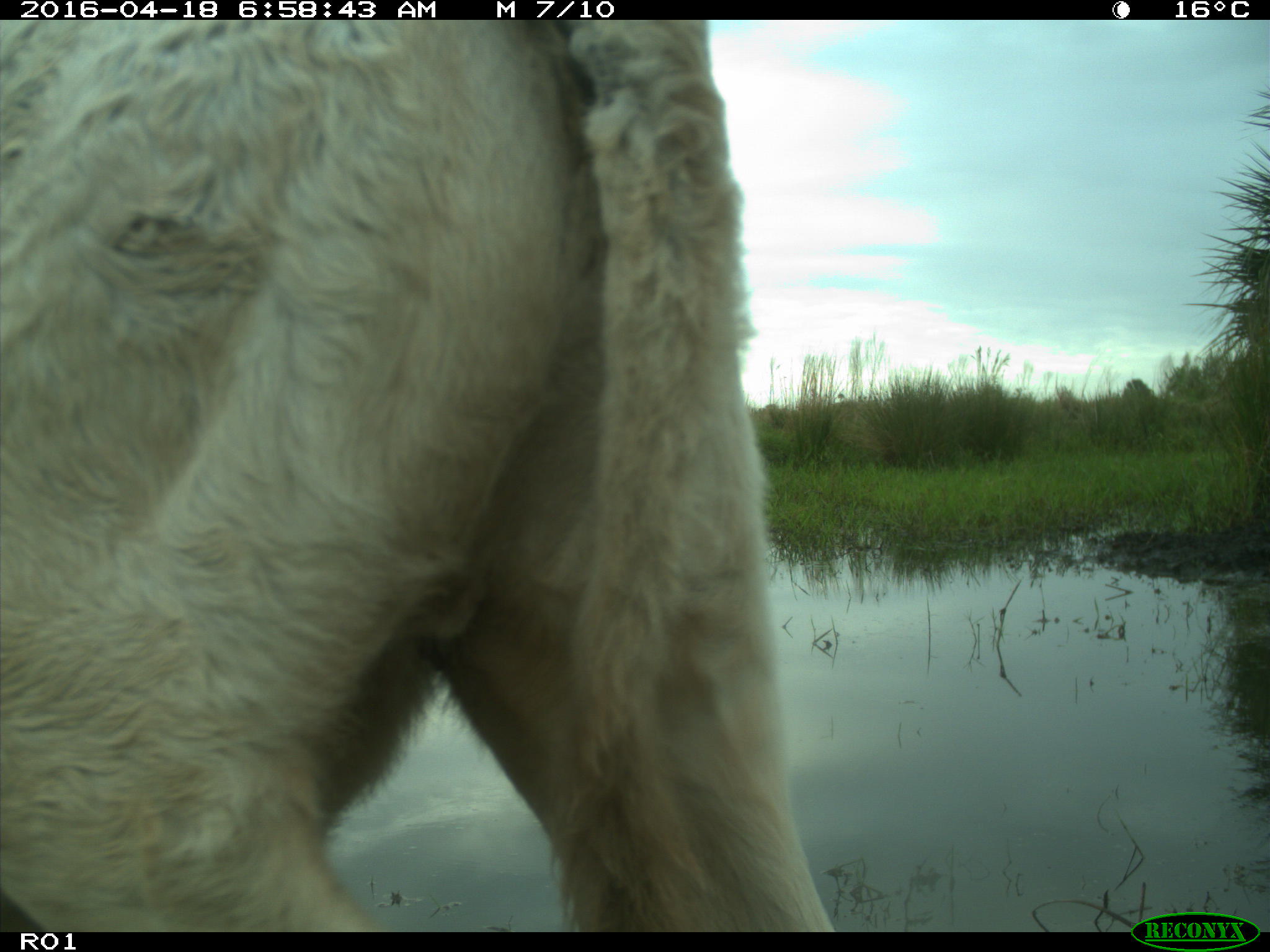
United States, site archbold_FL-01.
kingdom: Animalia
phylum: Chordata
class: Mammalia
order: Artiodactyla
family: Bovidae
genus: Bos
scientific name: Bos taurus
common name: domestic cow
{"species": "Bos taurus (domestic cow)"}